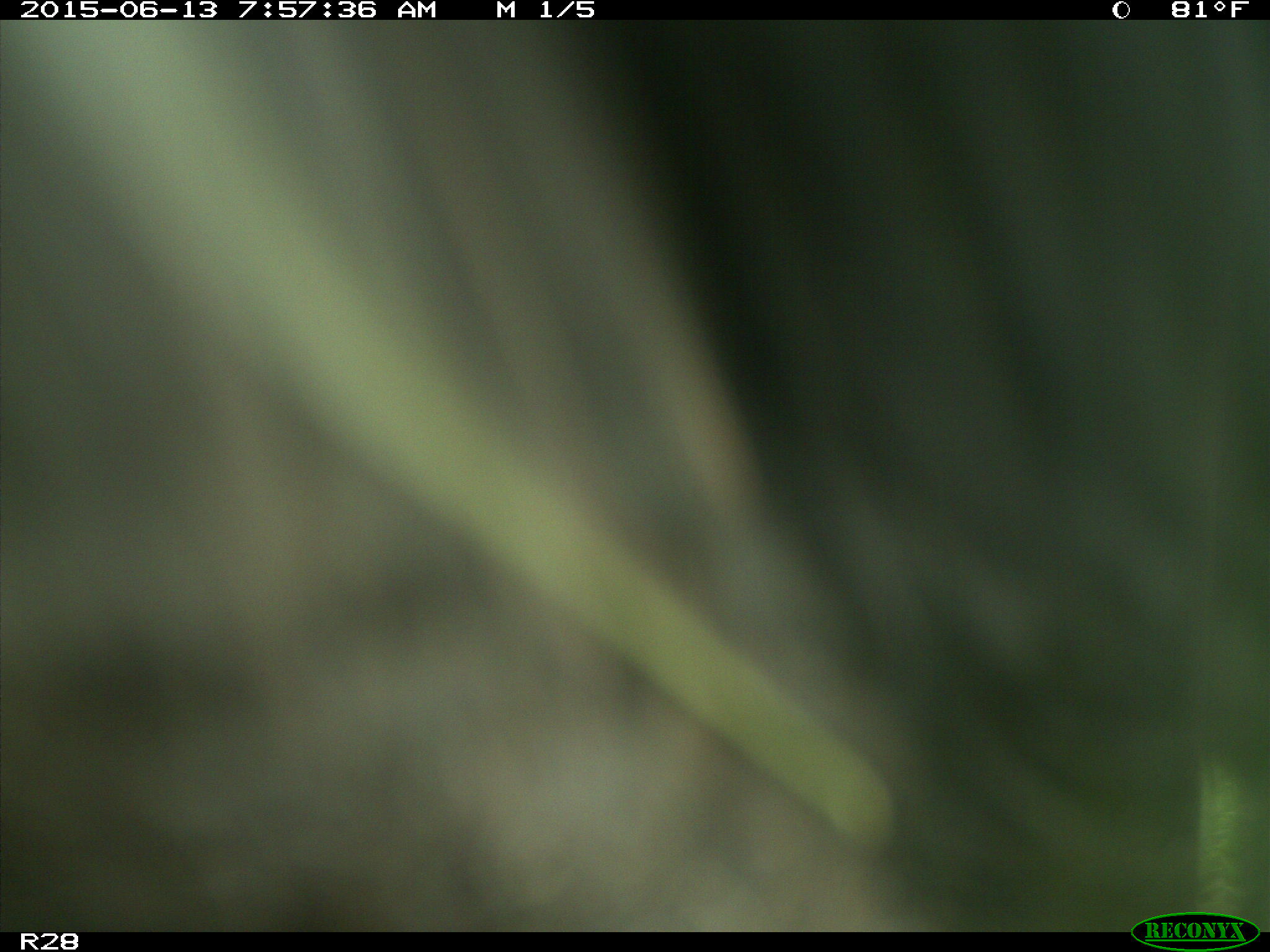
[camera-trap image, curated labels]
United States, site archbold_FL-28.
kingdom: Animalia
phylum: Chordata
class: Mammalia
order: Artiodactyla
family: Bovidae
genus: Bos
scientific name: Bos taurus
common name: domestic cow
Bos taurus (domestic cow).